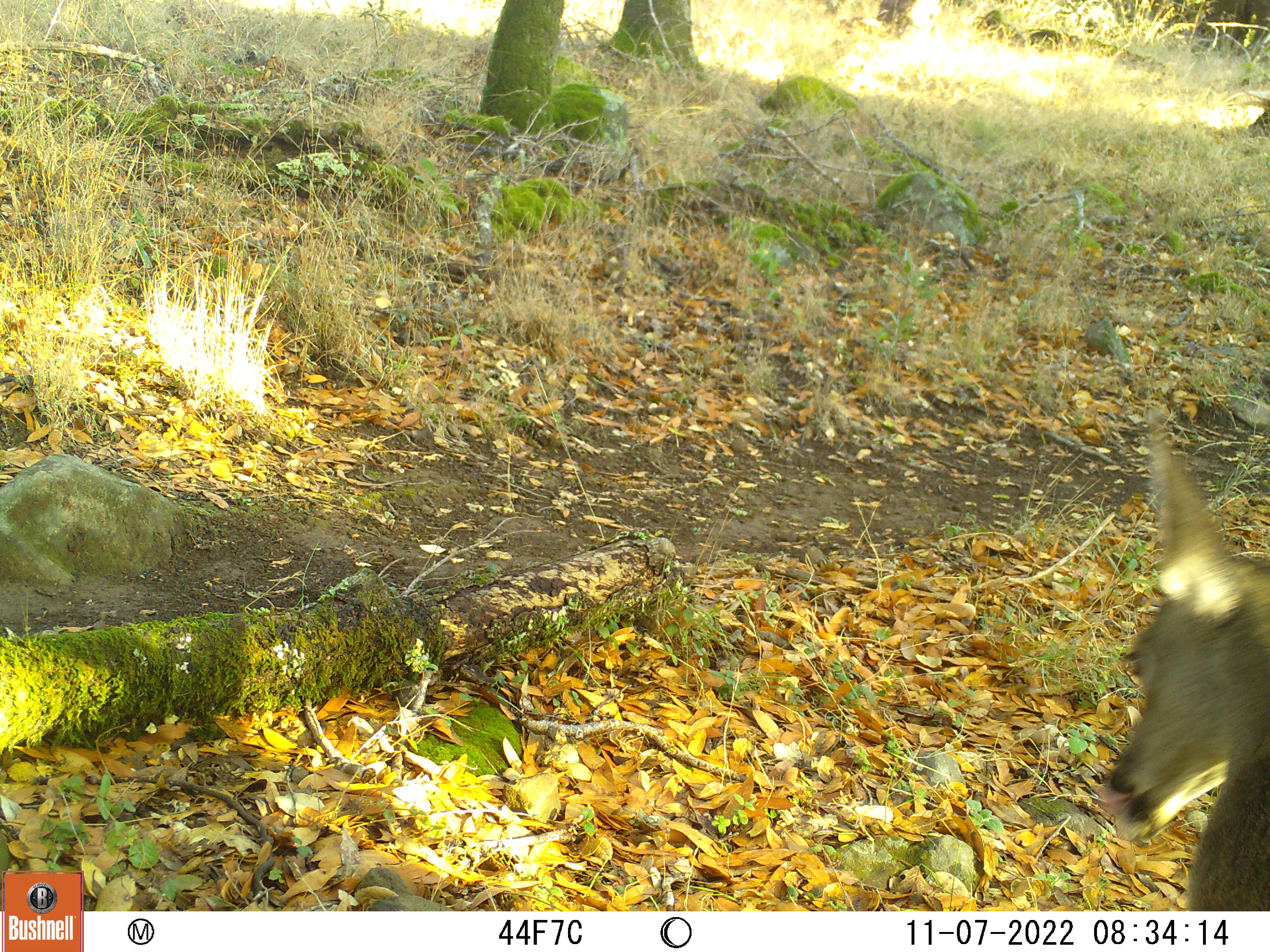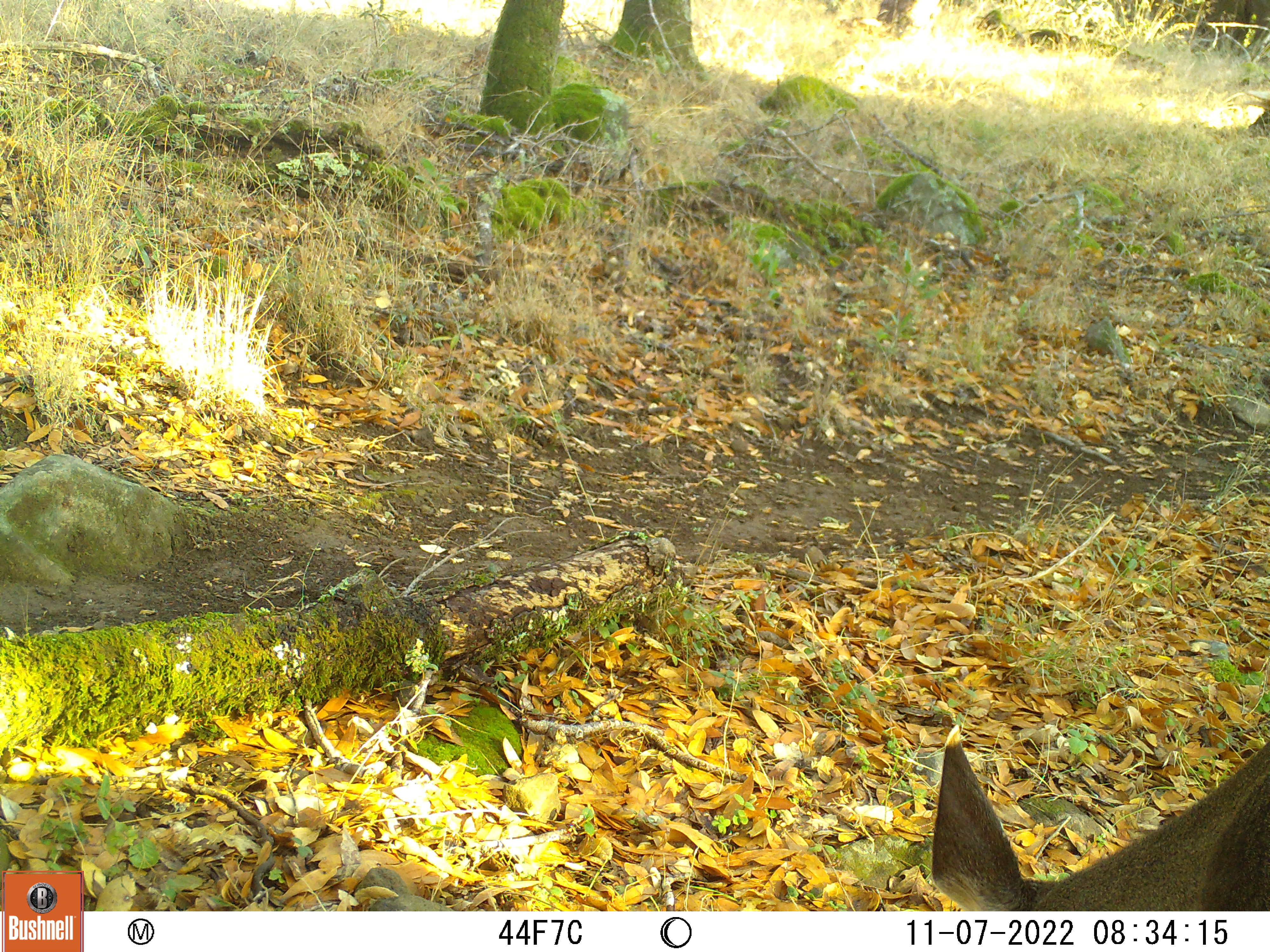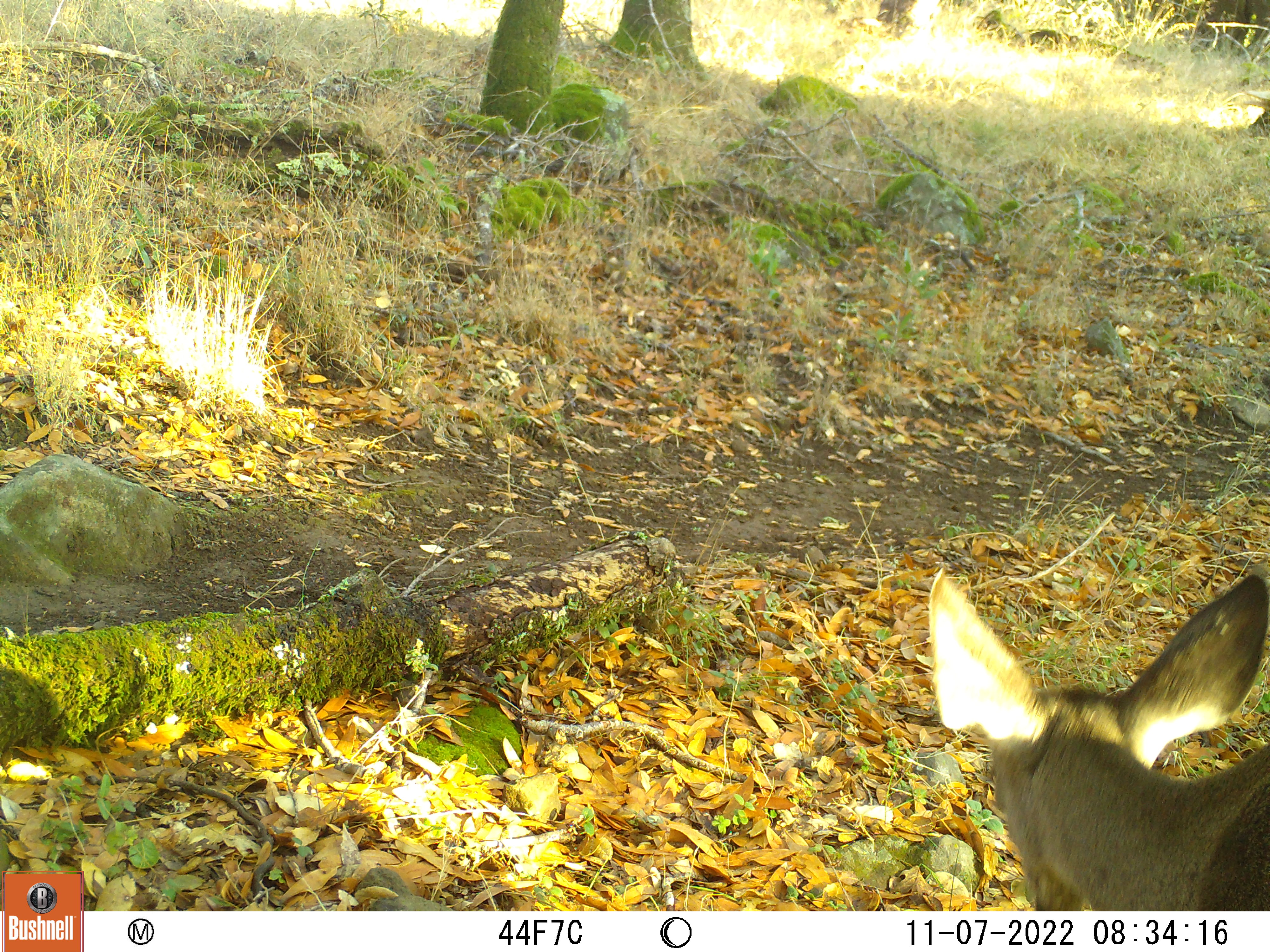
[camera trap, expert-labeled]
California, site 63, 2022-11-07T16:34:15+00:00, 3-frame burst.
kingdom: Animalia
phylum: Chordata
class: Mammalia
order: Artiodactyla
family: Cervidae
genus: Odocoileus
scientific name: Odocoileus hemionus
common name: mule deer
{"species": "mule deer (Odocoileus hemionus)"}